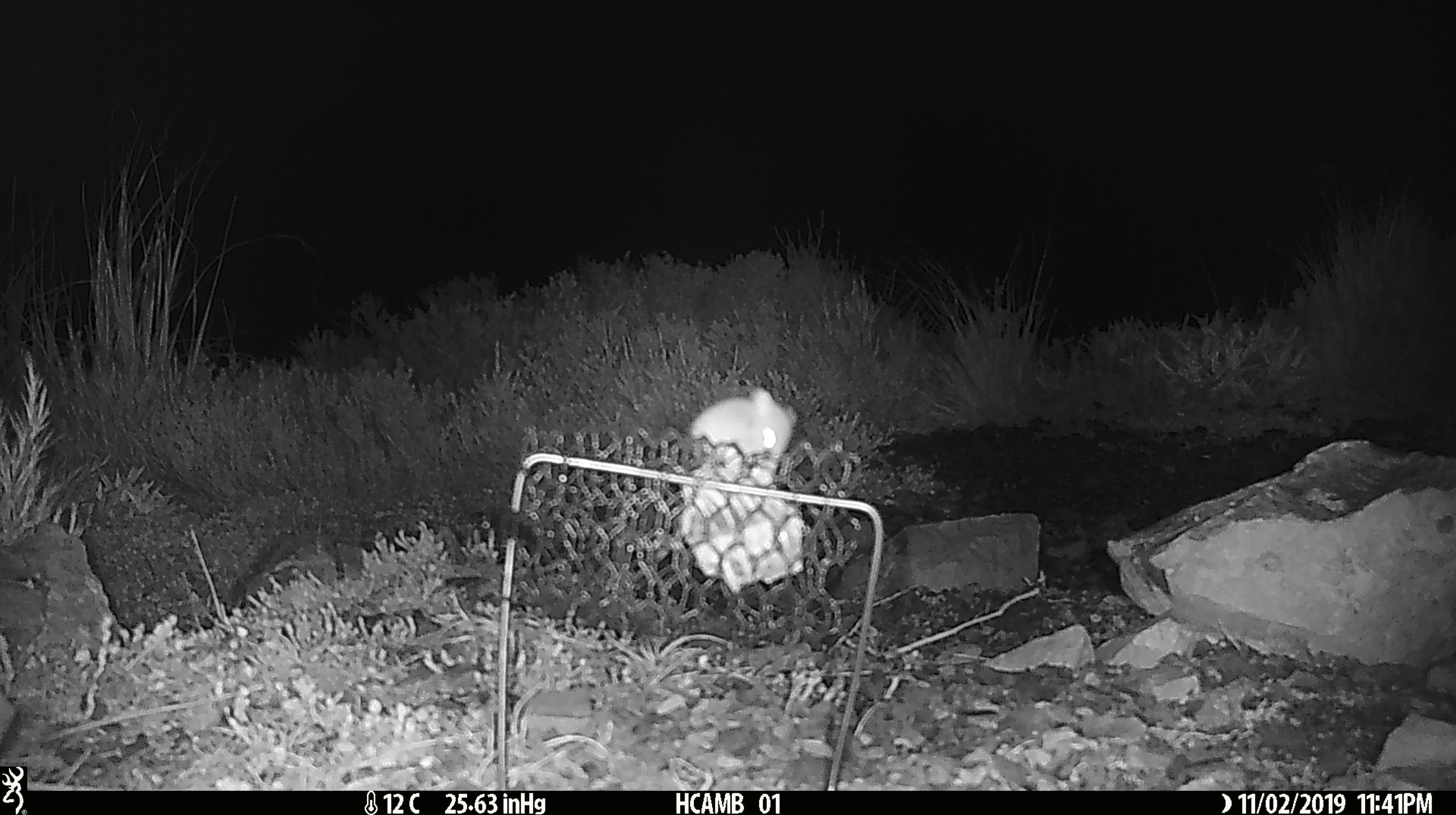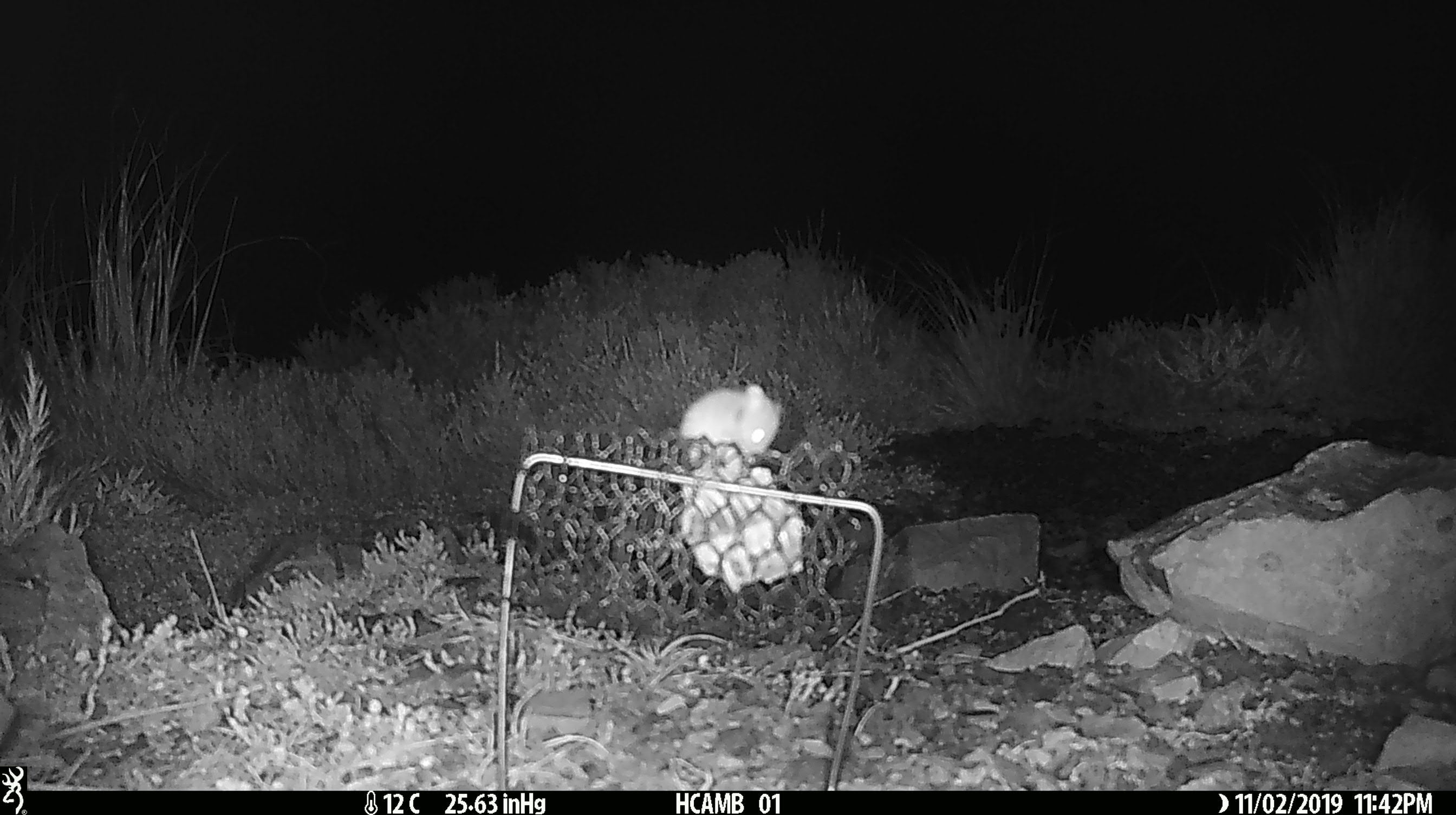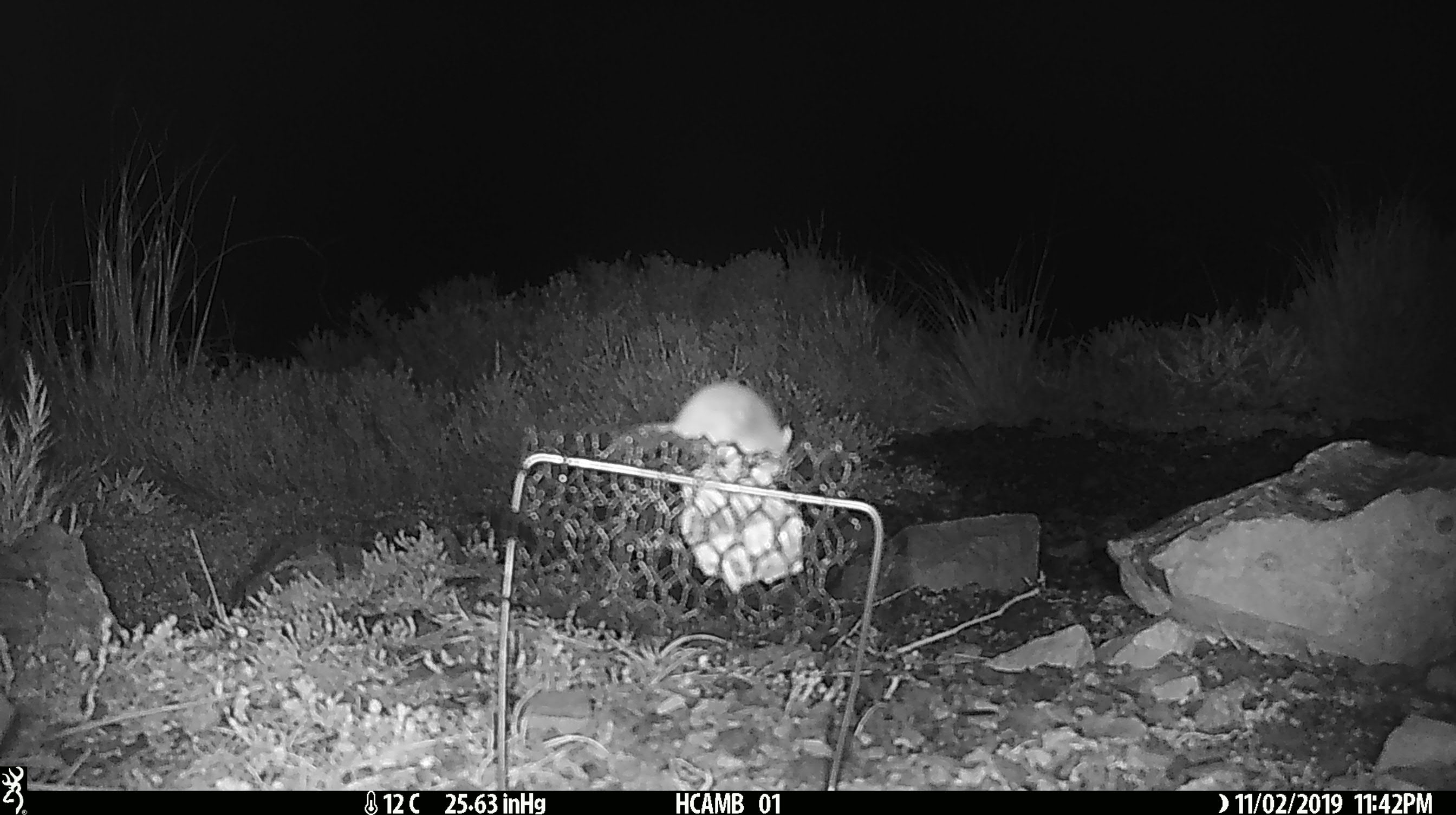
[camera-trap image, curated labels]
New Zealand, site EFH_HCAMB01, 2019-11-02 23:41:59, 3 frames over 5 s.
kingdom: Animalia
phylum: Chordata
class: Mammalia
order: Rodentia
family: Muridae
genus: Mus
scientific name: Mus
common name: mouse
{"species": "mouse (Mus)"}